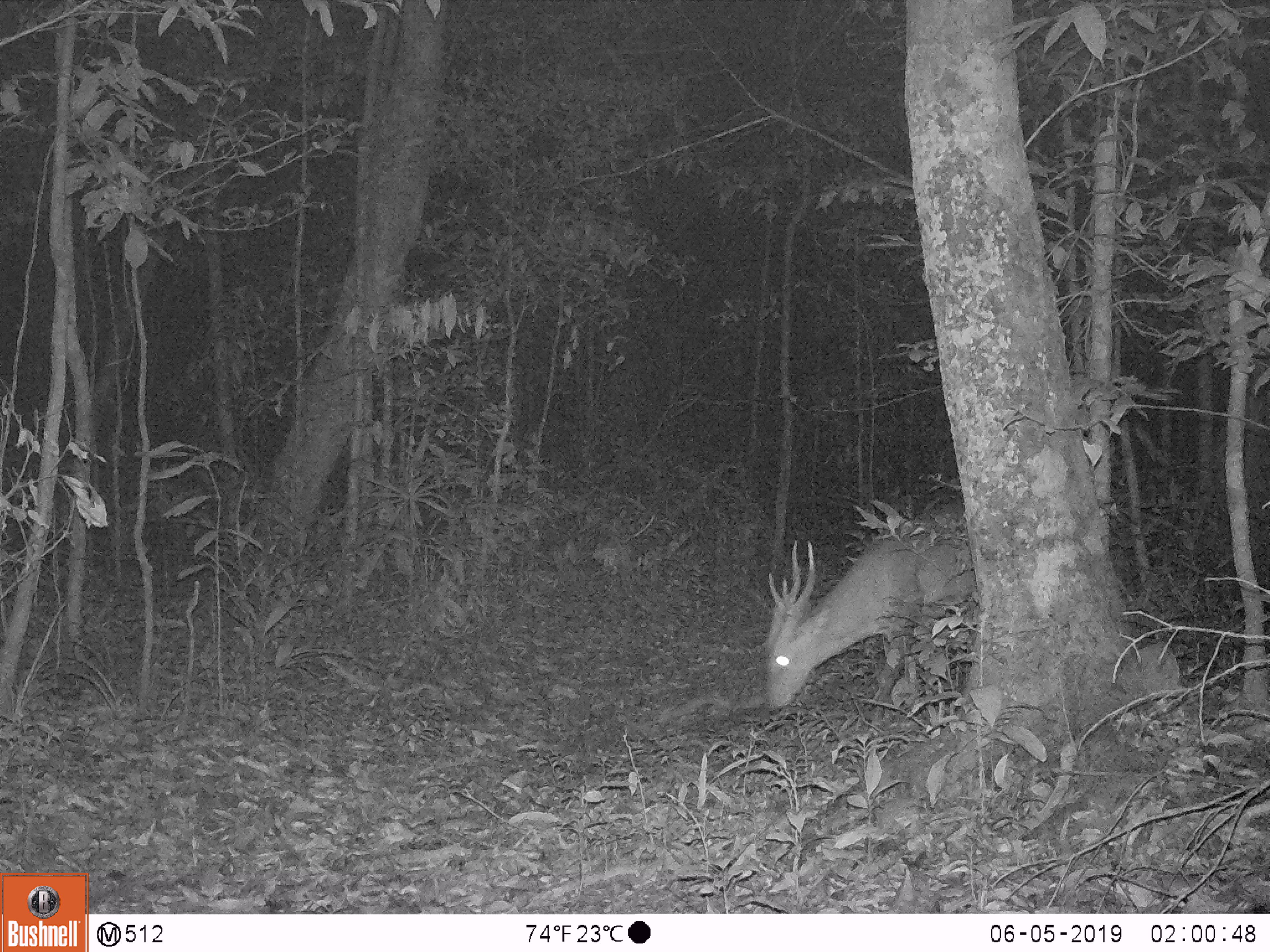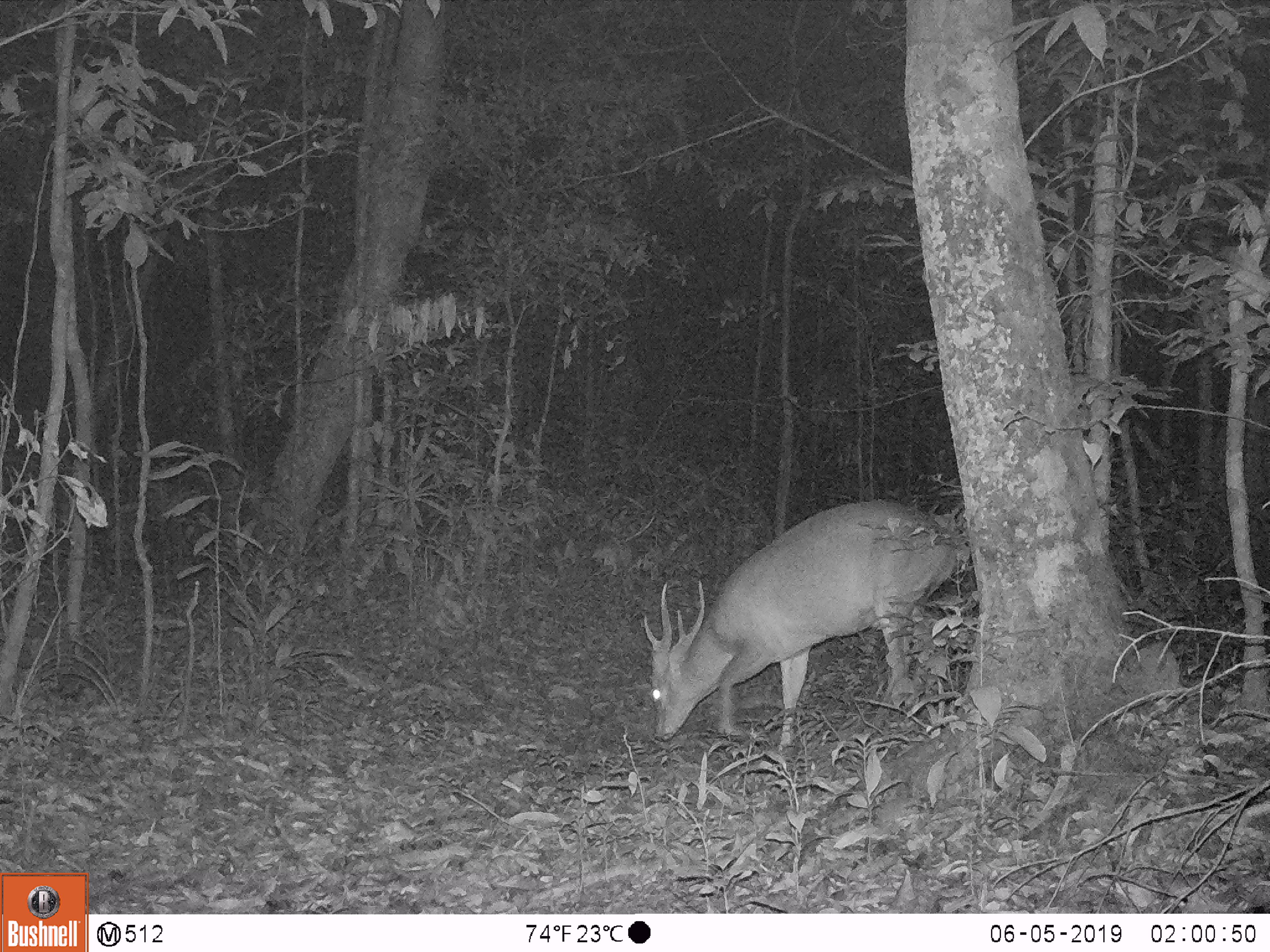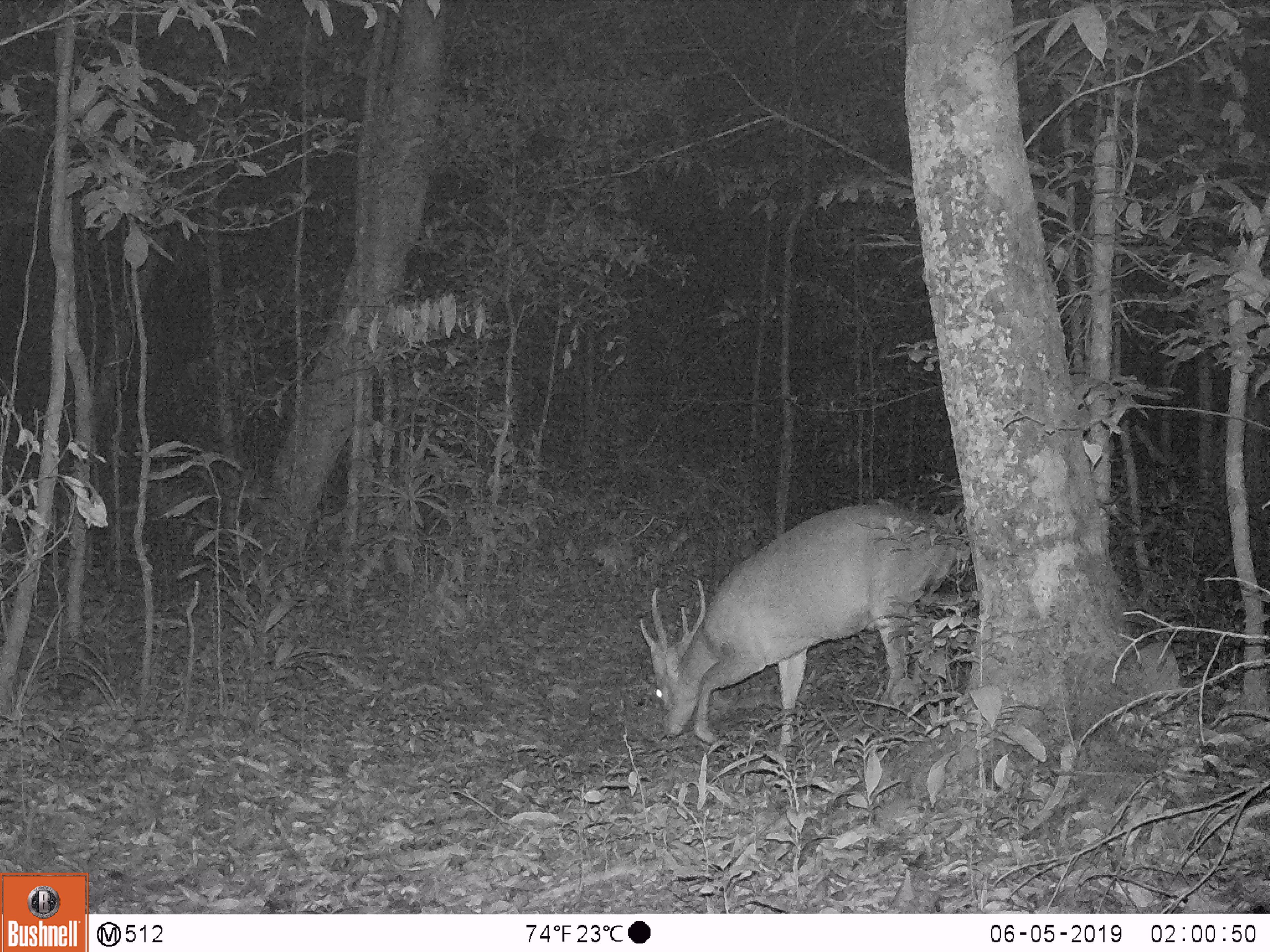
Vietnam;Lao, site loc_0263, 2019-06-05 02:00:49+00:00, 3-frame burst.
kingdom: Animalia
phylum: Chordata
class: Mammalia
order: Artiodactyla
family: Cervidae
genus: Muntiacus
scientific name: Muntiacus vuquangensis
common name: large-antlered muntjac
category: large antlered muntjac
Large antlered muntjac (large-antlered muntjac) (Muntiacus vuquangensis). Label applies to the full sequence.